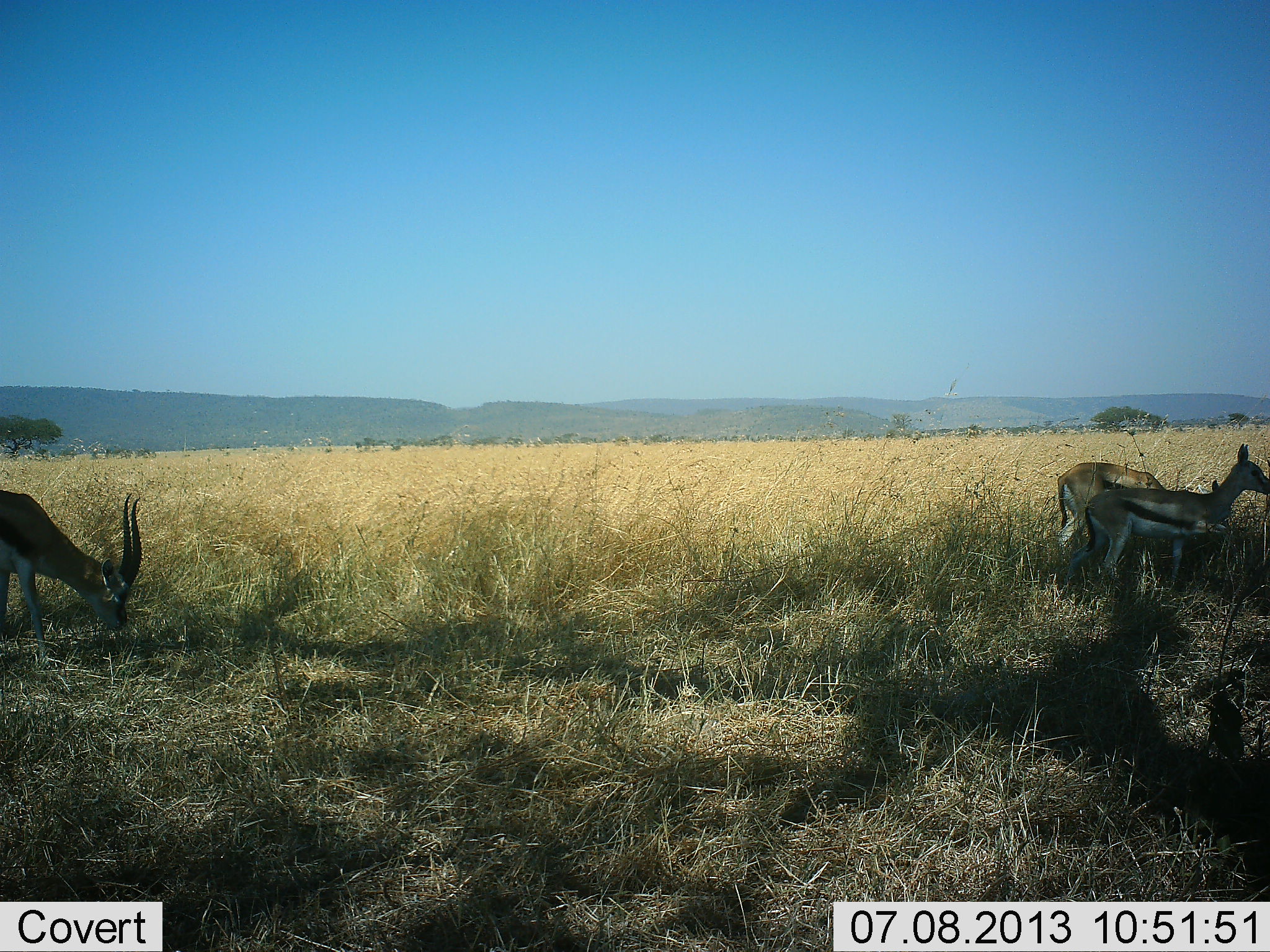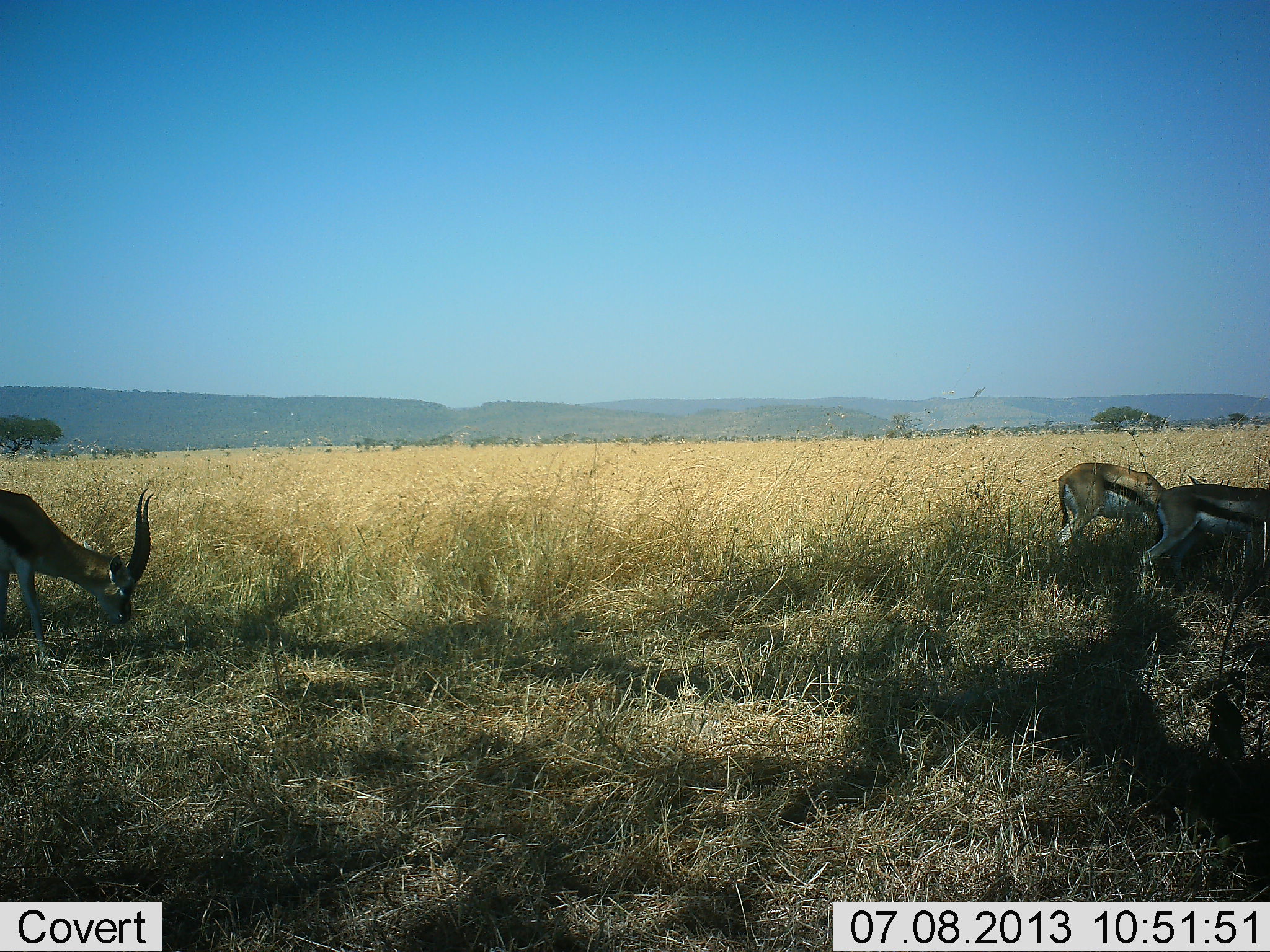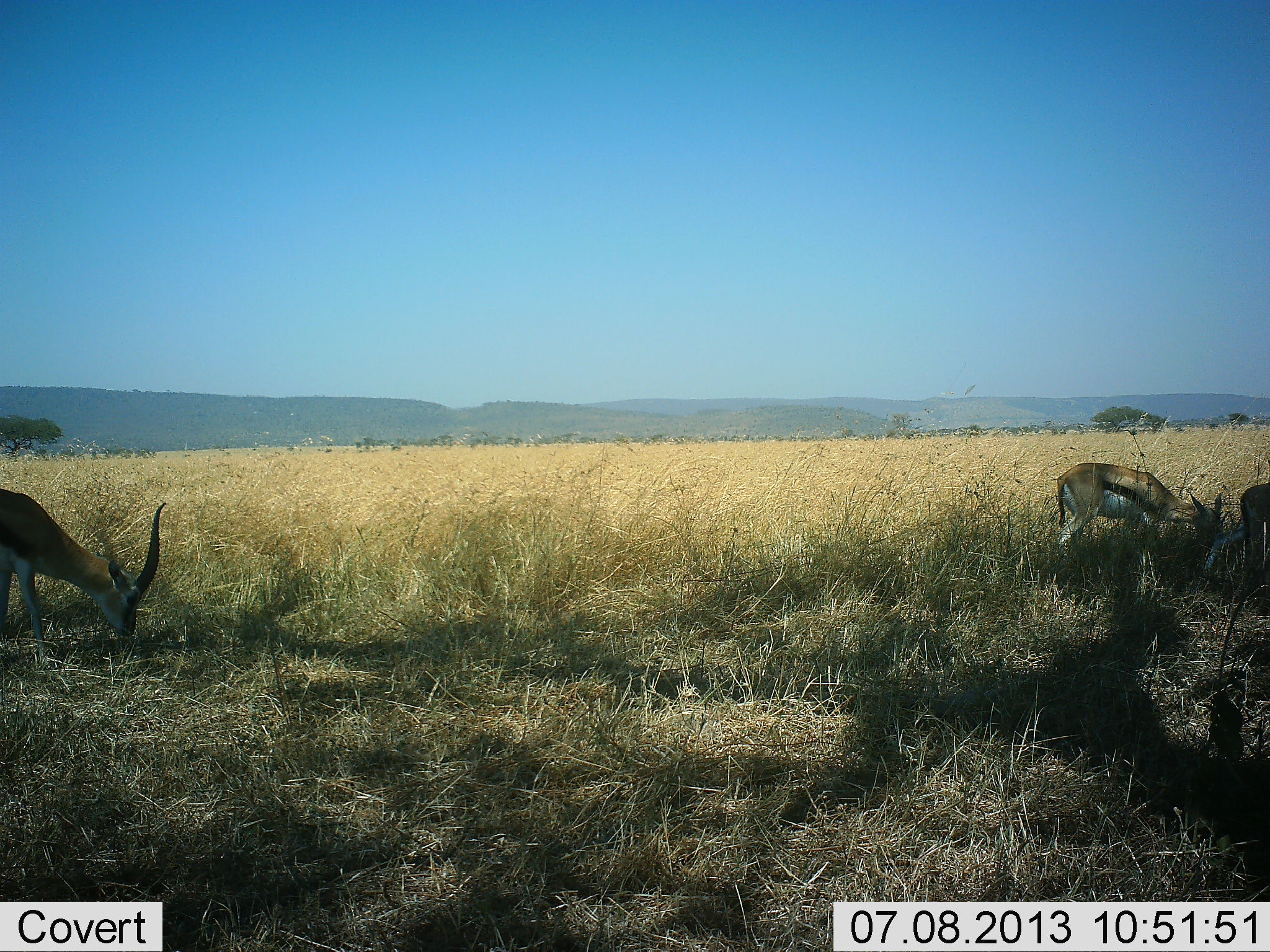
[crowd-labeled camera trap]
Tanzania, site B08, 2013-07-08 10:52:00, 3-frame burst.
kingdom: Animalia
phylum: Chordata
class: Mammalia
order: Artiodactyla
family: Bovidae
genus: Eudorcas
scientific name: Eudorcas thomsonii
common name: thomson's gazelle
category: gazellethomsons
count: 3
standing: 28%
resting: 0%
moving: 28%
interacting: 0%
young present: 0%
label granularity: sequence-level